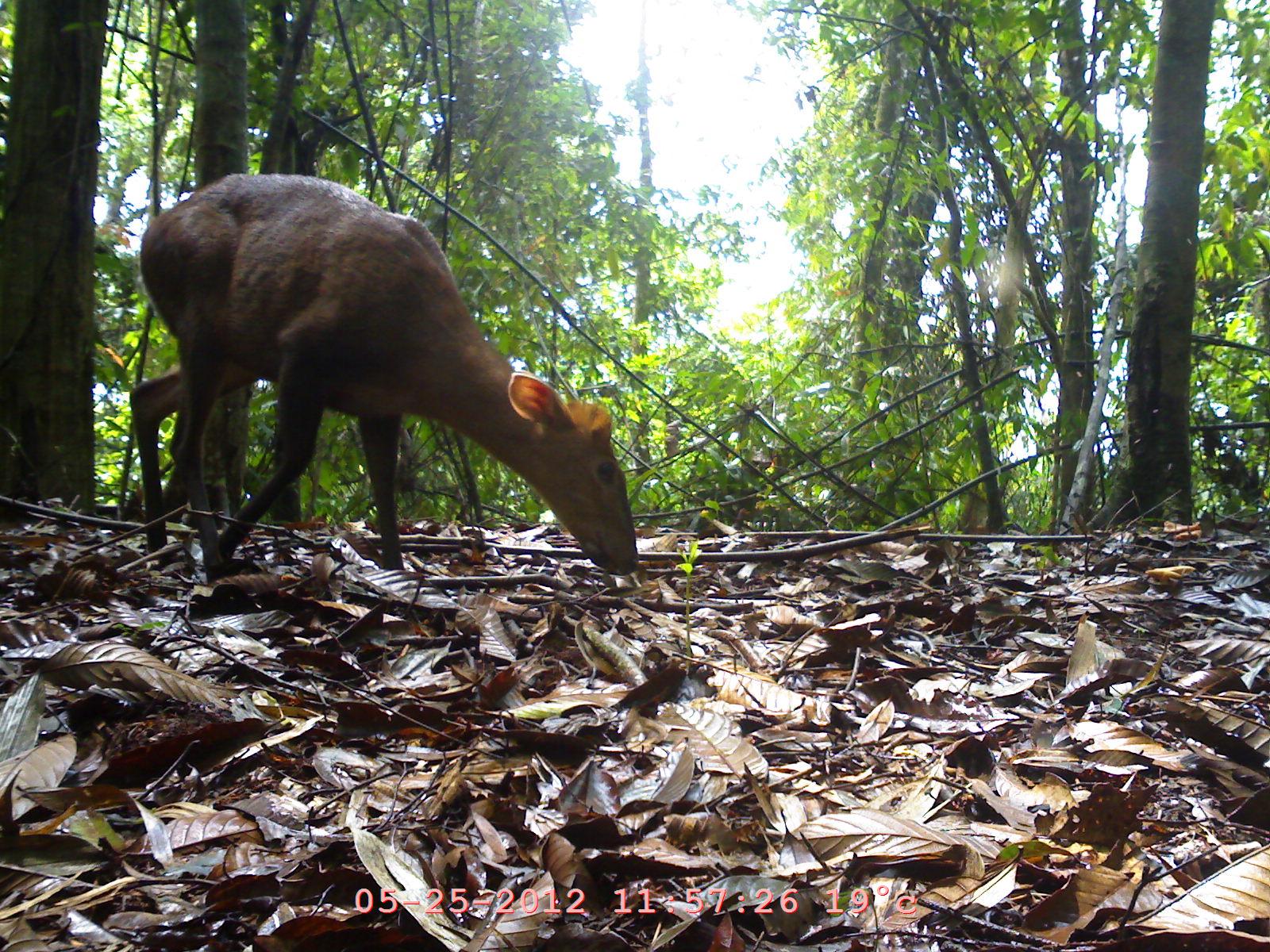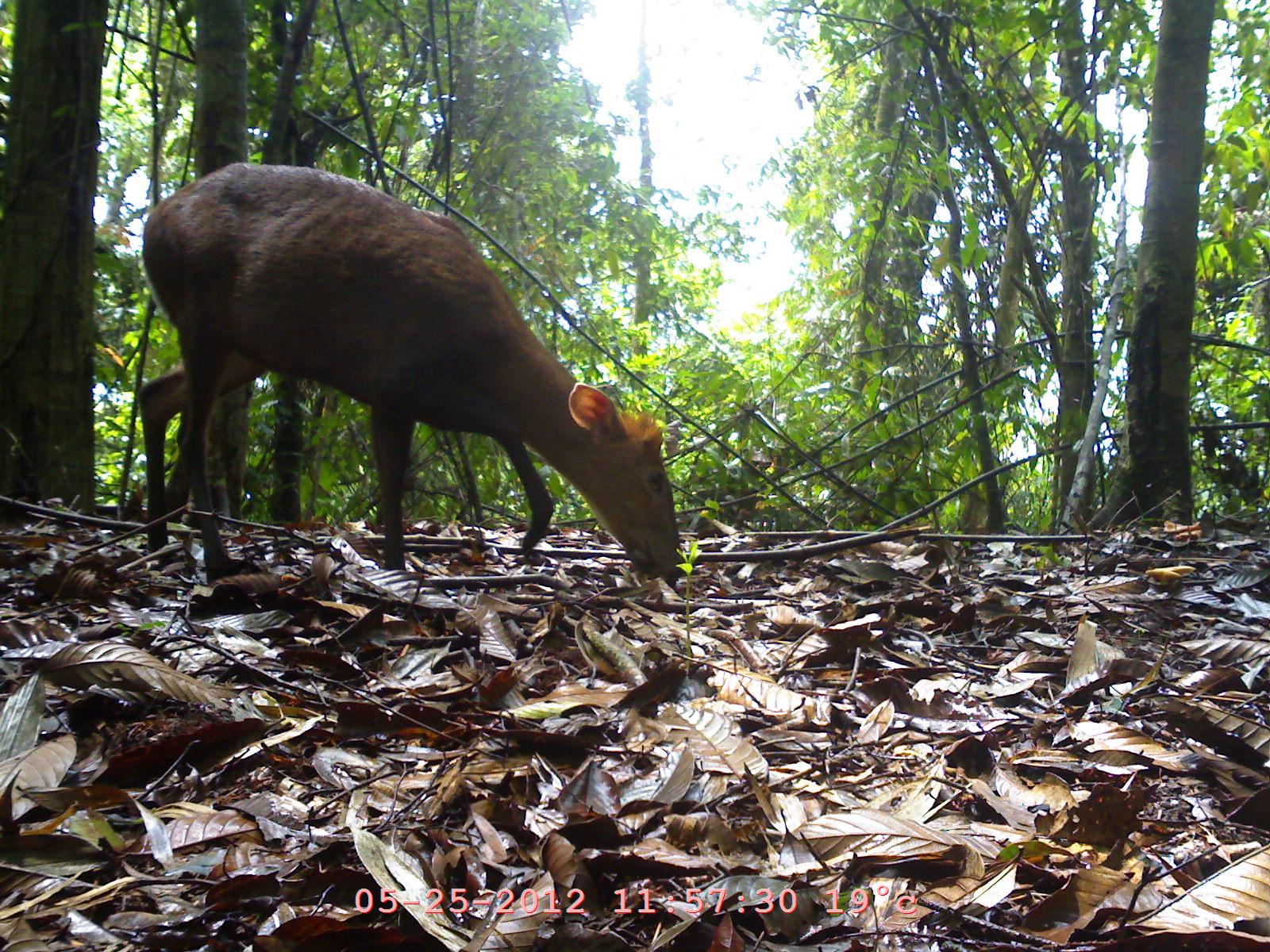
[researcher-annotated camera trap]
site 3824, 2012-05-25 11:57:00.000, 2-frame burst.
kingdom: Animalia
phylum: Chordata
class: Mammalia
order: Artiodactyla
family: Cervidae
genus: Muntiacus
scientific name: Muntiacus muntjak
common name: southern red muntjac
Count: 1.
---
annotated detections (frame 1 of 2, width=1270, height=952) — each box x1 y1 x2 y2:
muntiacus muntjak: 122 166 642 580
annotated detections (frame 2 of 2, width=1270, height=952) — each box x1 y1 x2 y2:
muntiacus muntjak: 132 157 686 590